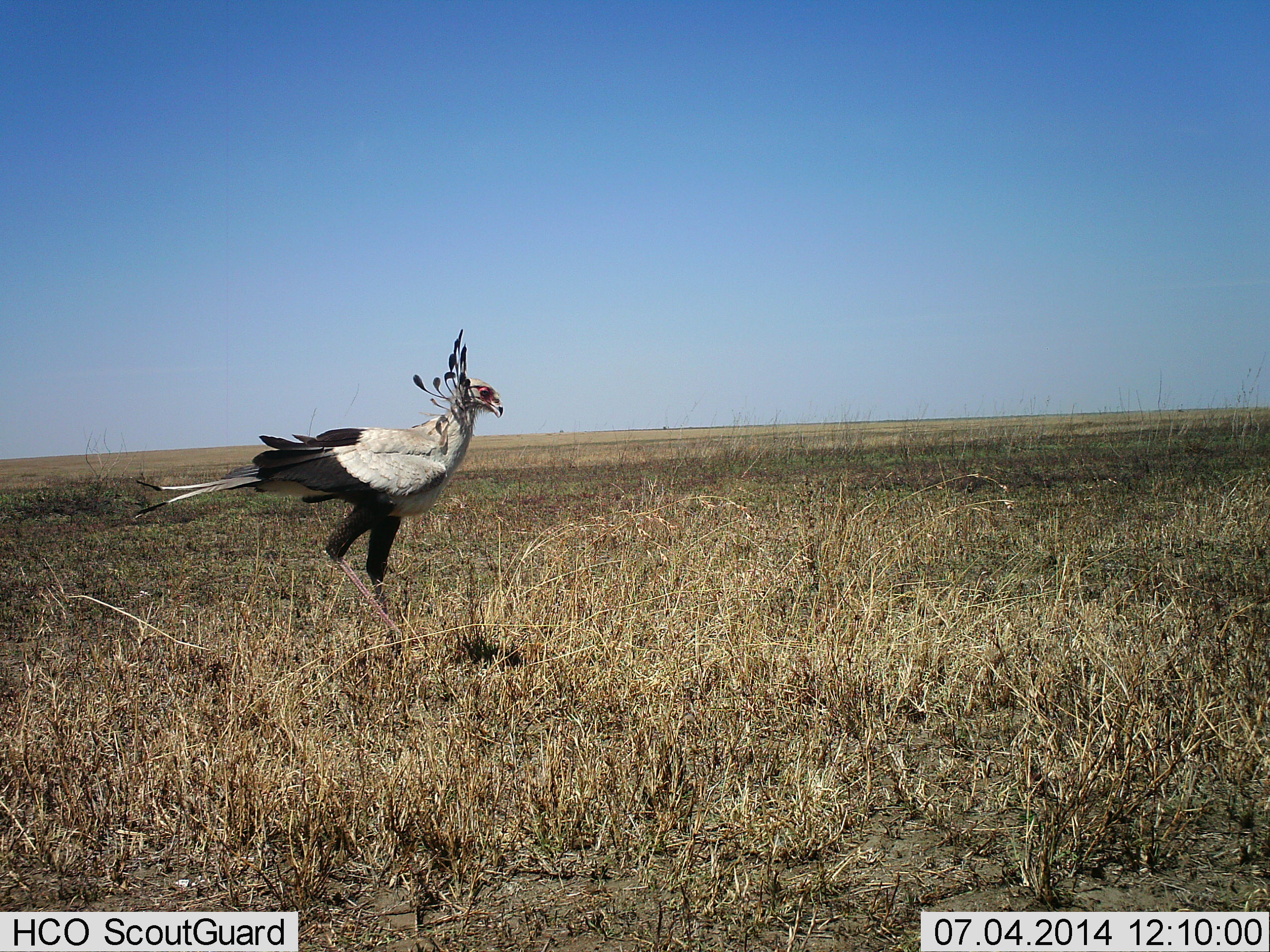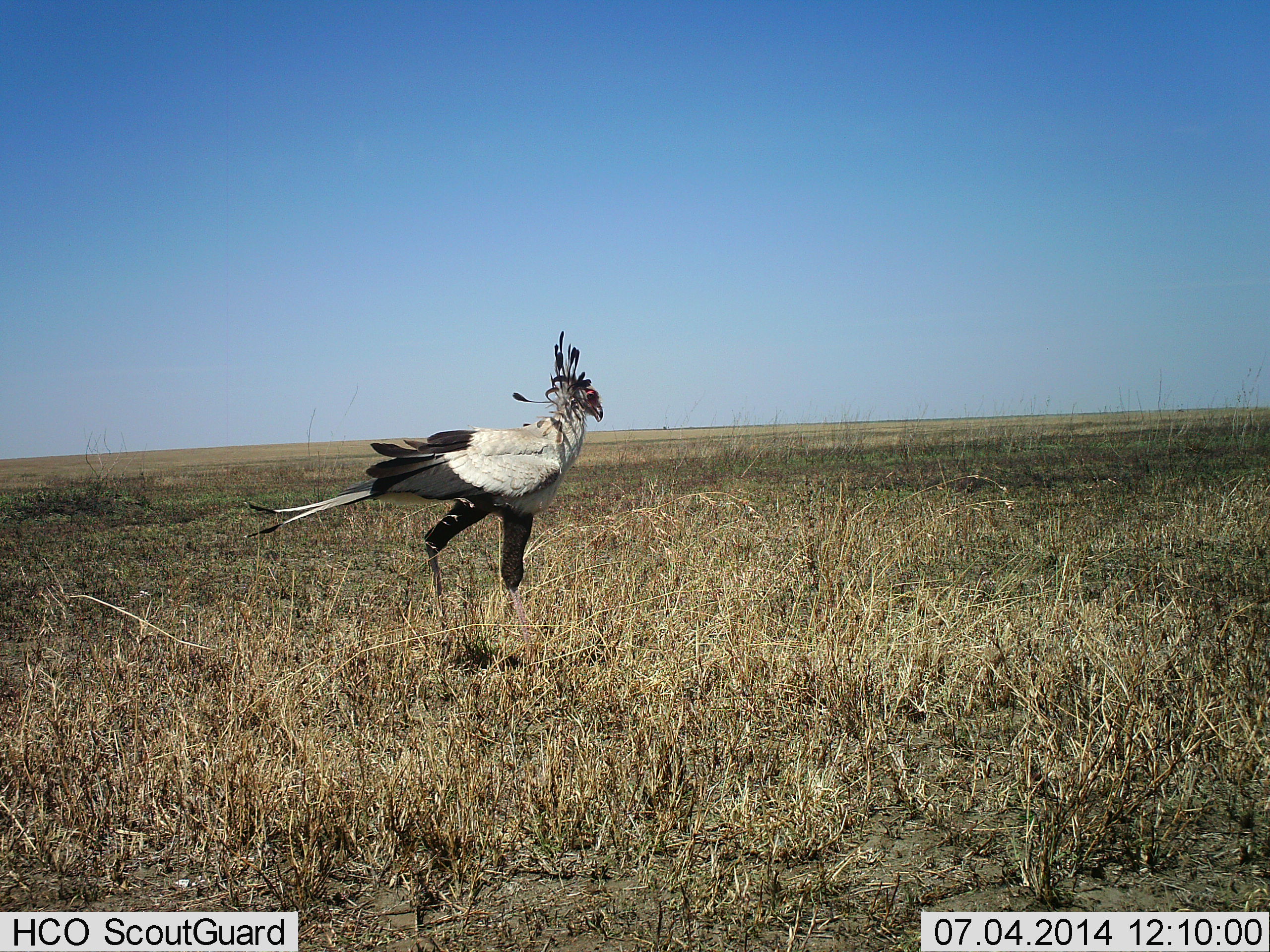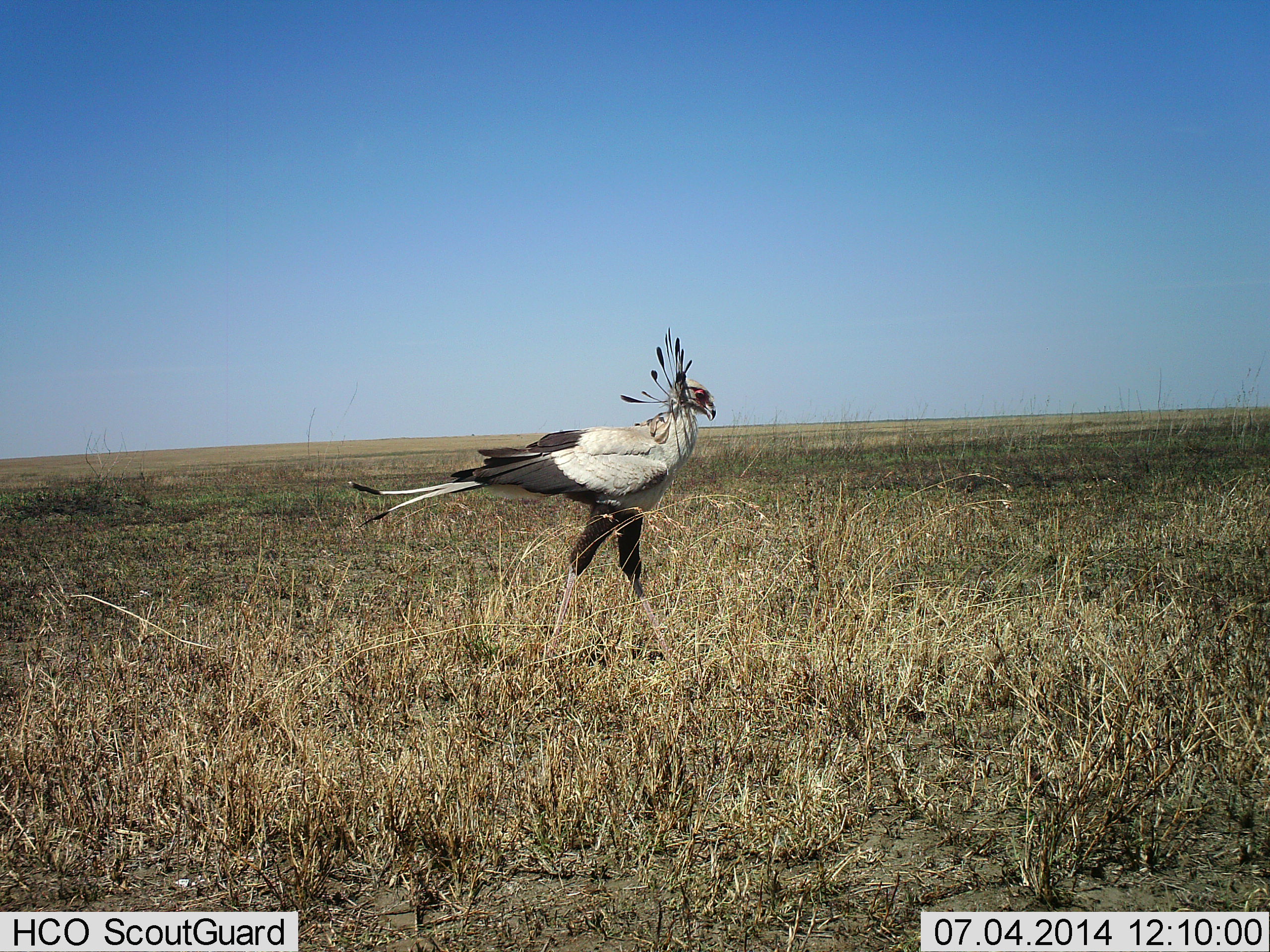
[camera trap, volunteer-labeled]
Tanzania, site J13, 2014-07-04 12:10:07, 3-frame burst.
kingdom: Animalia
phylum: Chordata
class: Aves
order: Accipitriformes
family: Sagittariidae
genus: Sagittarius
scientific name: Sagittarius serpentarius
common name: secretary bird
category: secretarybird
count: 1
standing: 10%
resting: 0%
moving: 100%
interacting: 0%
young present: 0%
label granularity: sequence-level